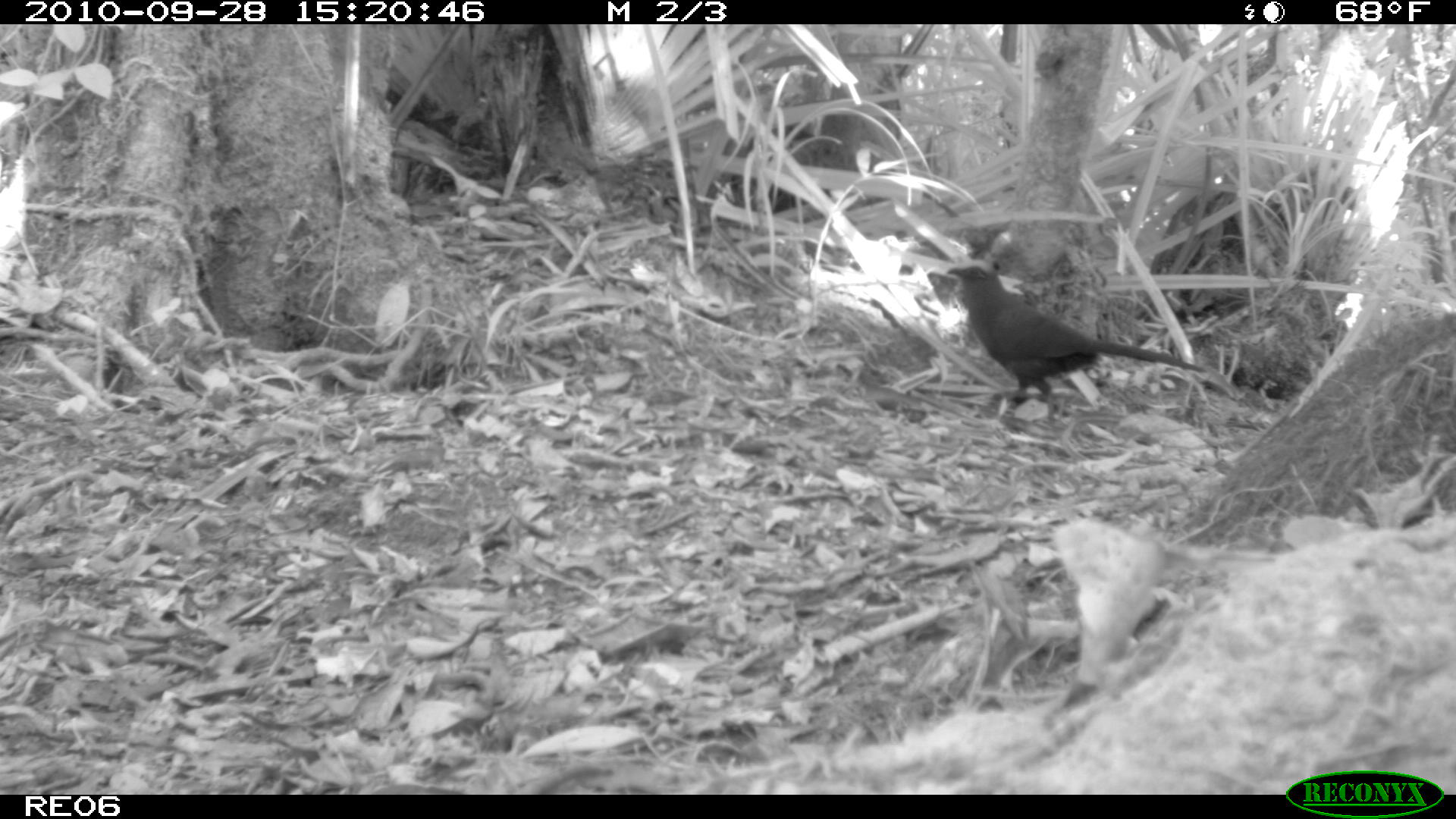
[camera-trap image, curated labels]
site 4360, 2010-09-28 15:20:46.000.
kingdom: Animalia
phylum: Chordata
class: Aves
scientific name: Aves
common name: bird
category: unknown bird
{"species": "unknown bird (bird) (Aves)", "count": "1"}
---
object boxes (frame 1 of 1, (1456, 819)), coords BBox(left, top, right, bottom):
unknown bird: BBox(945, 261, 1207, 419)